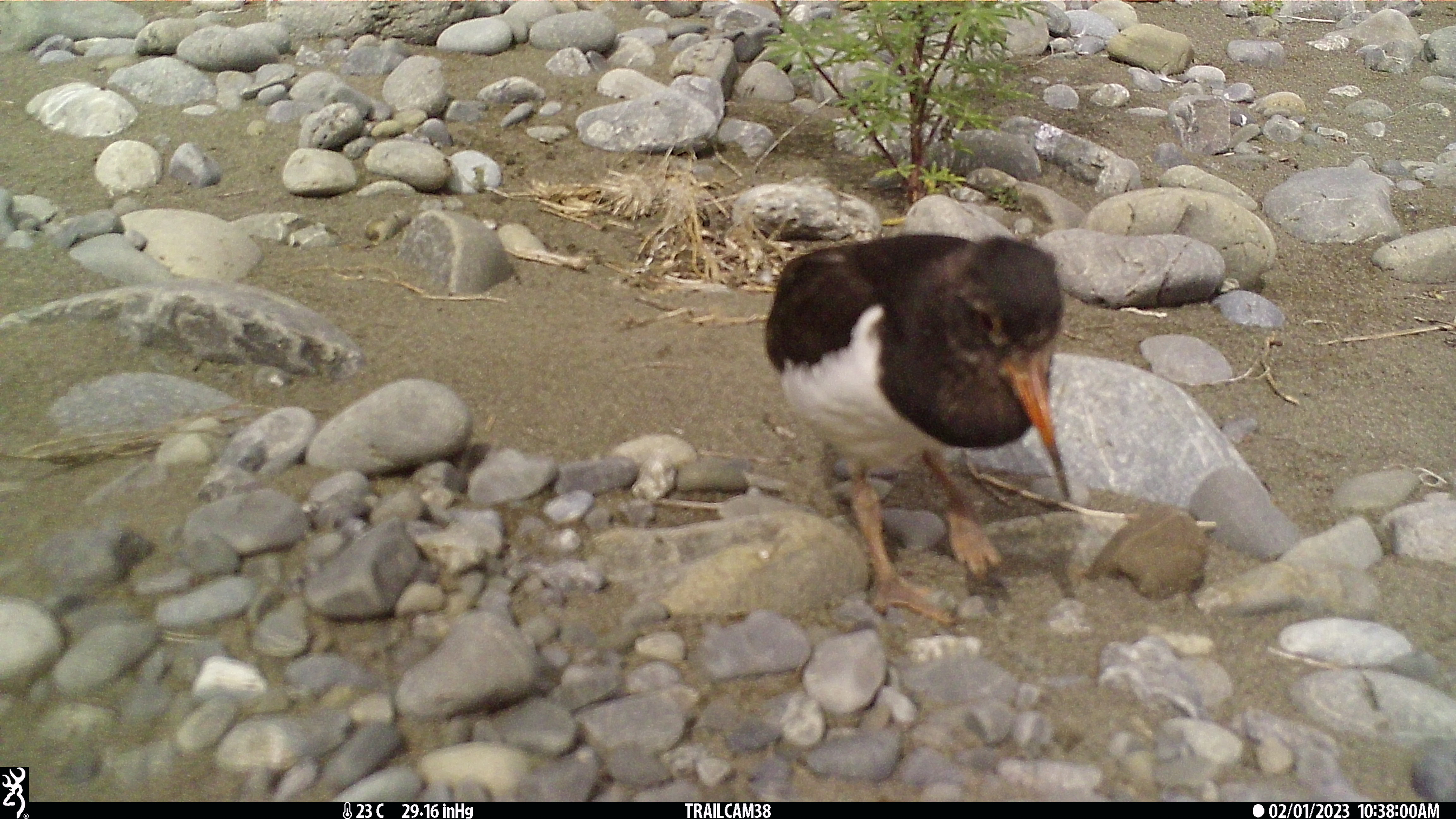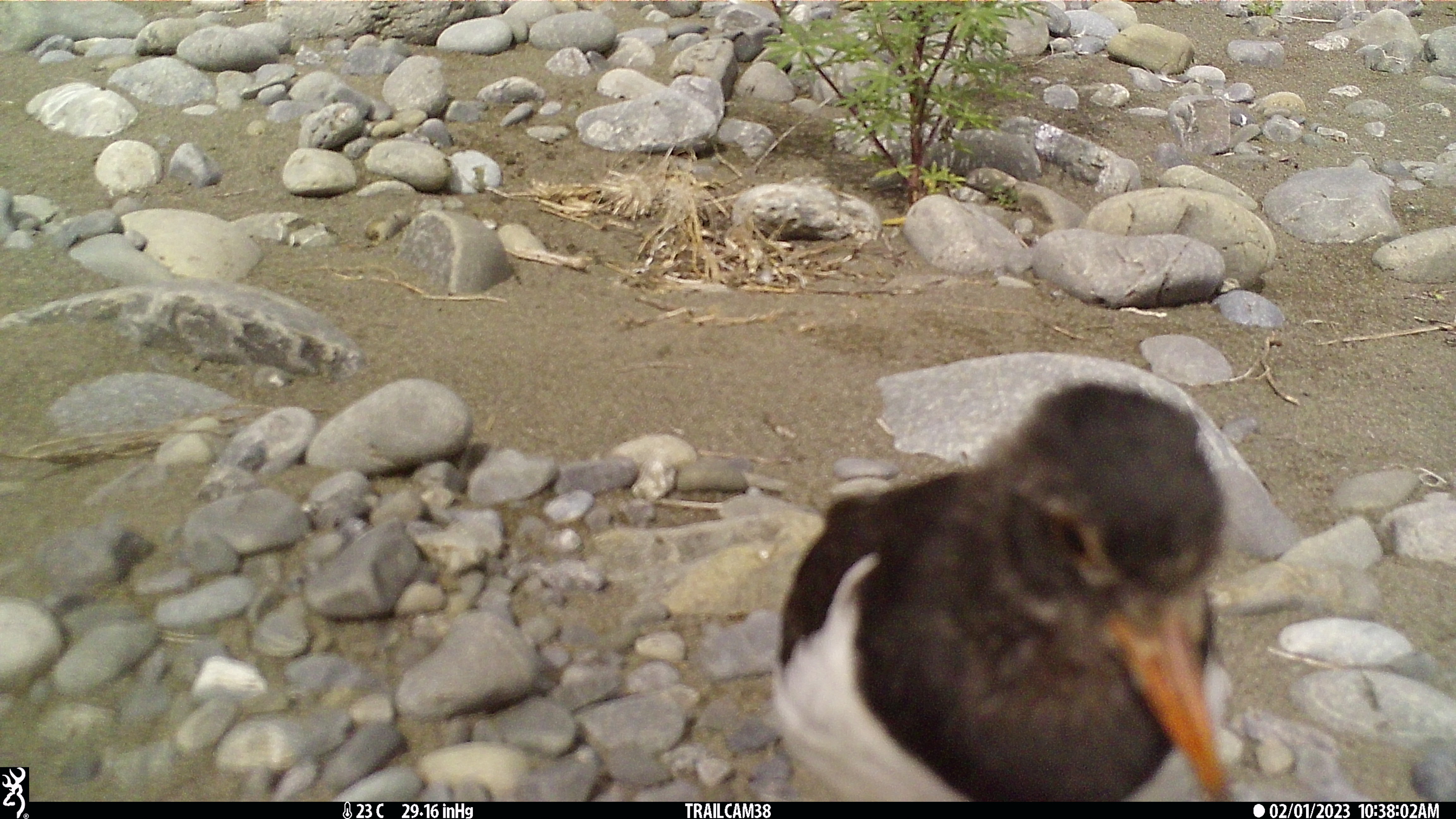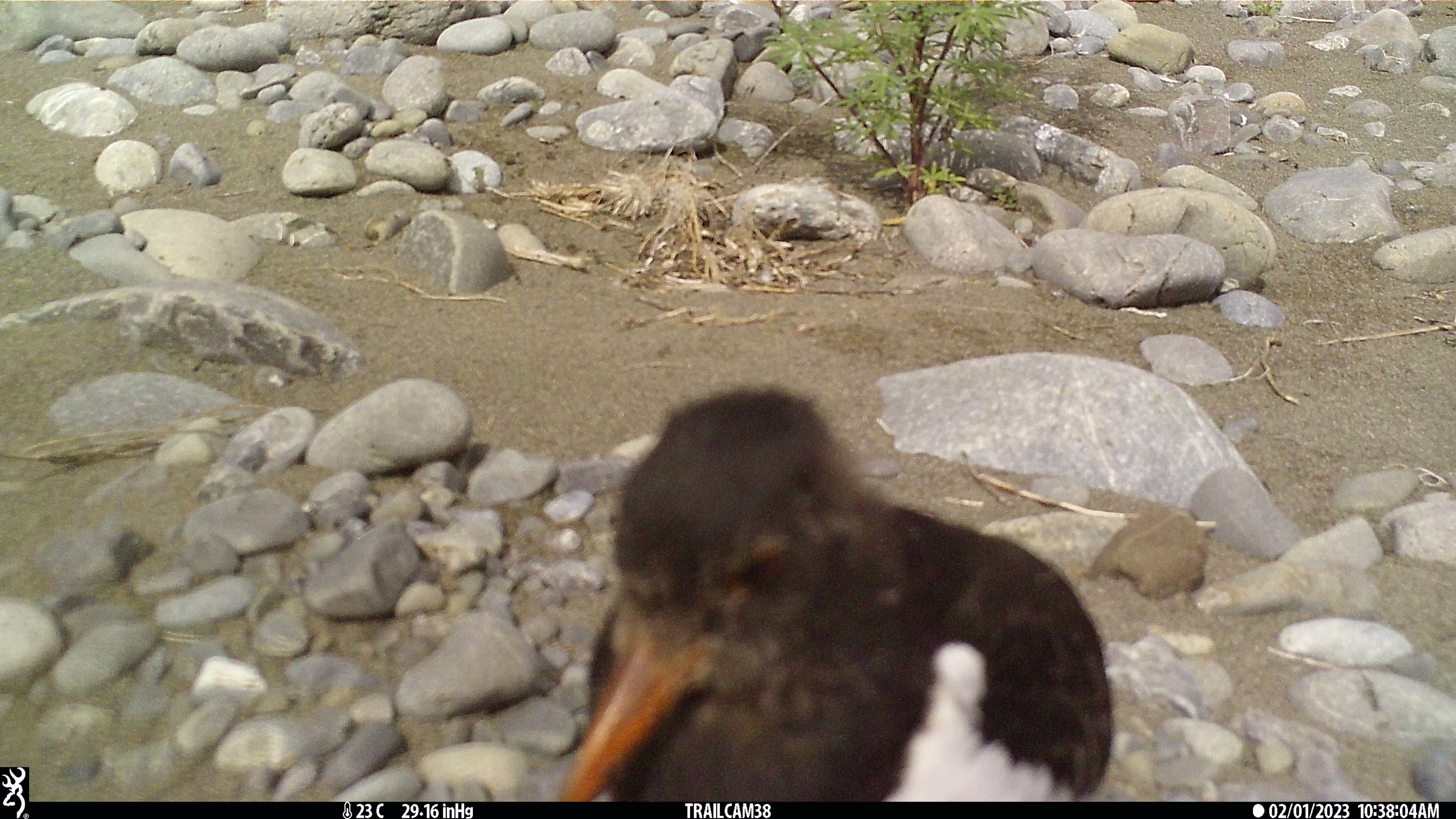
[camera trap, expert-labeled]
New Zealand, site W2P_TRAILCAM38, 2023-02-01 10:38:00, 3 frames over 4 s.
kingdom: Animalia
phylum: Chordata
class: Aves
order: Charadriiformes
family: Haematopodidae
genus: Haematopus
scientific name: Haematopus unicolor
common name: variable oystercatcher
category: oystercatcher